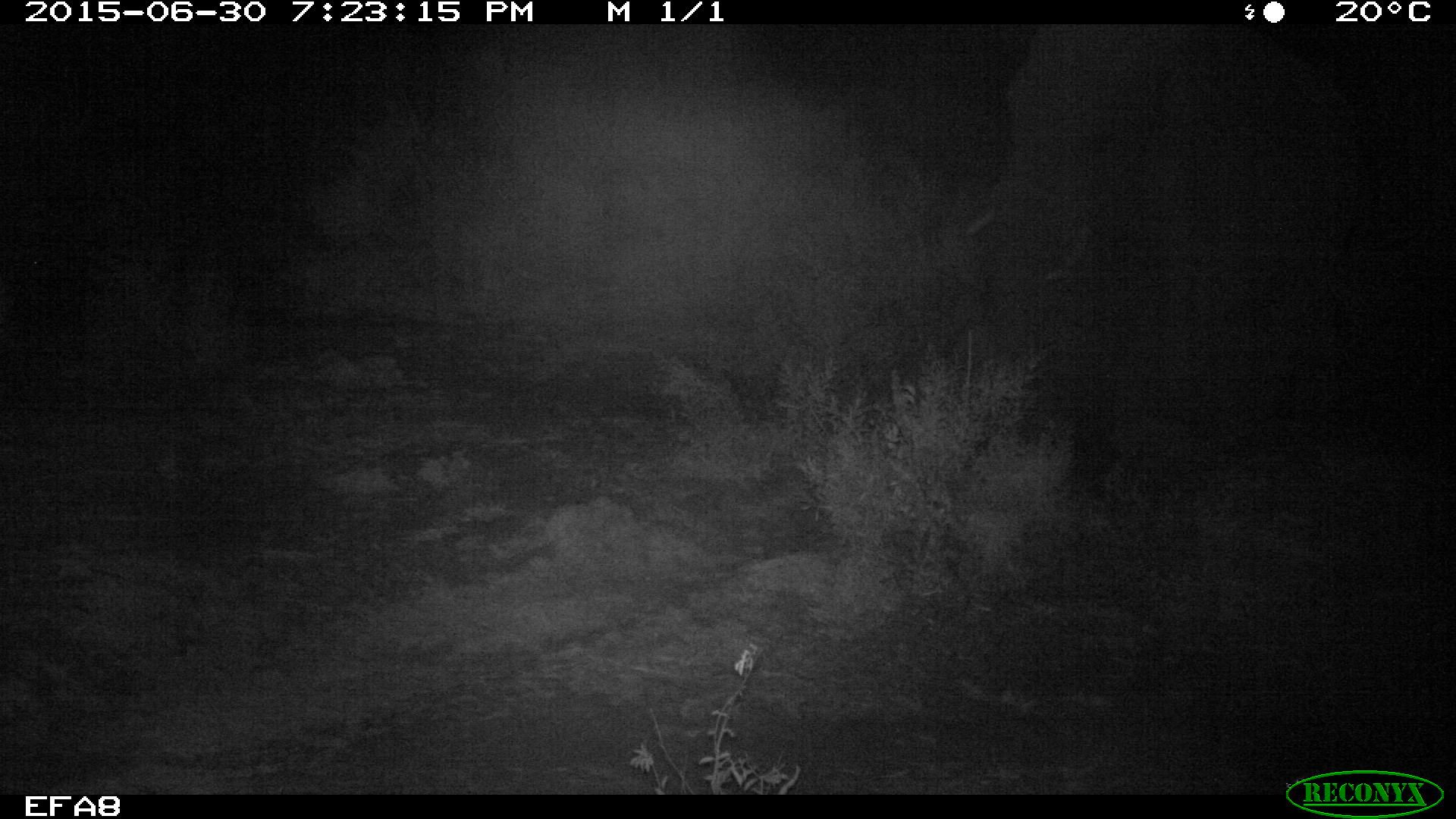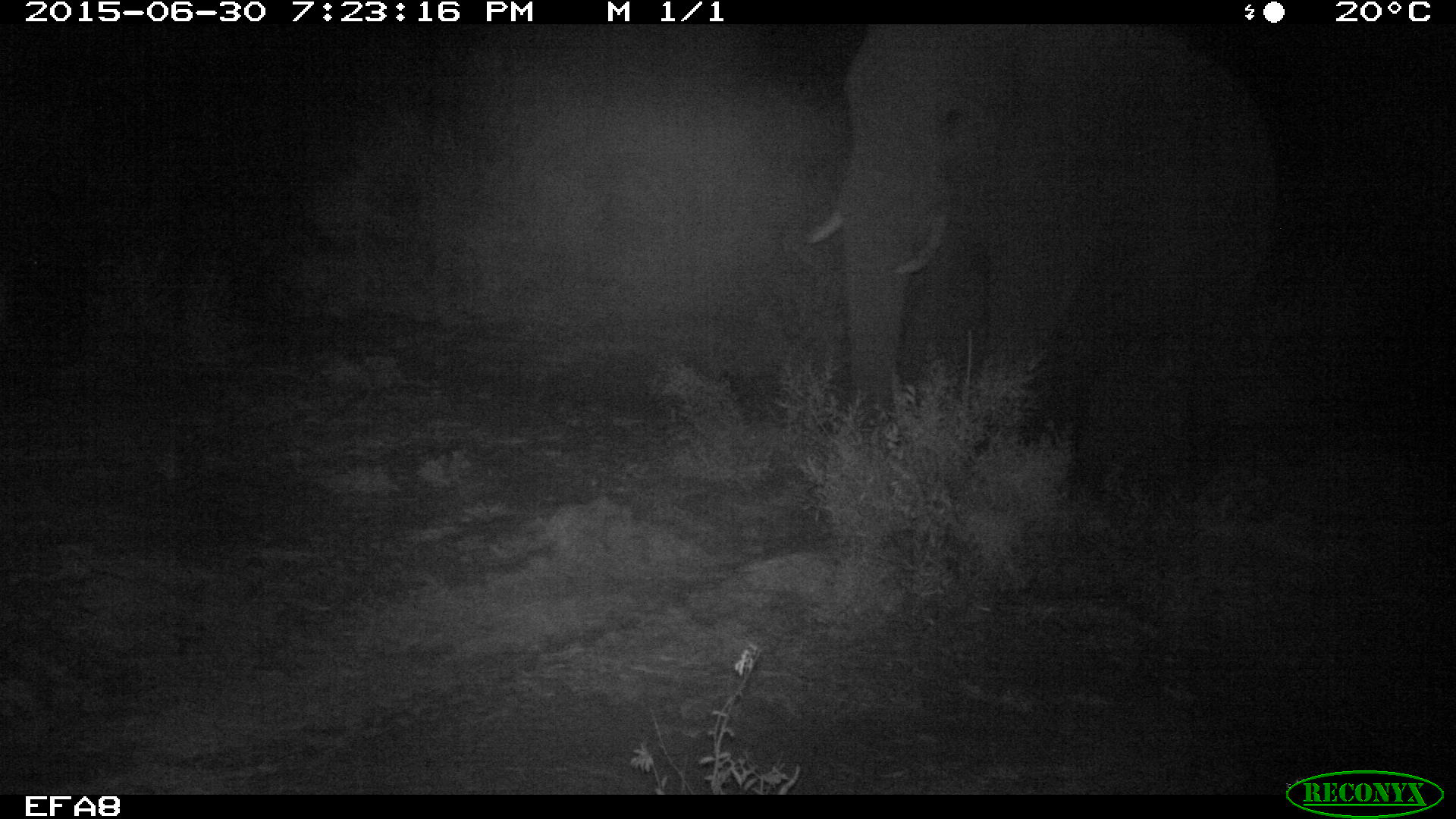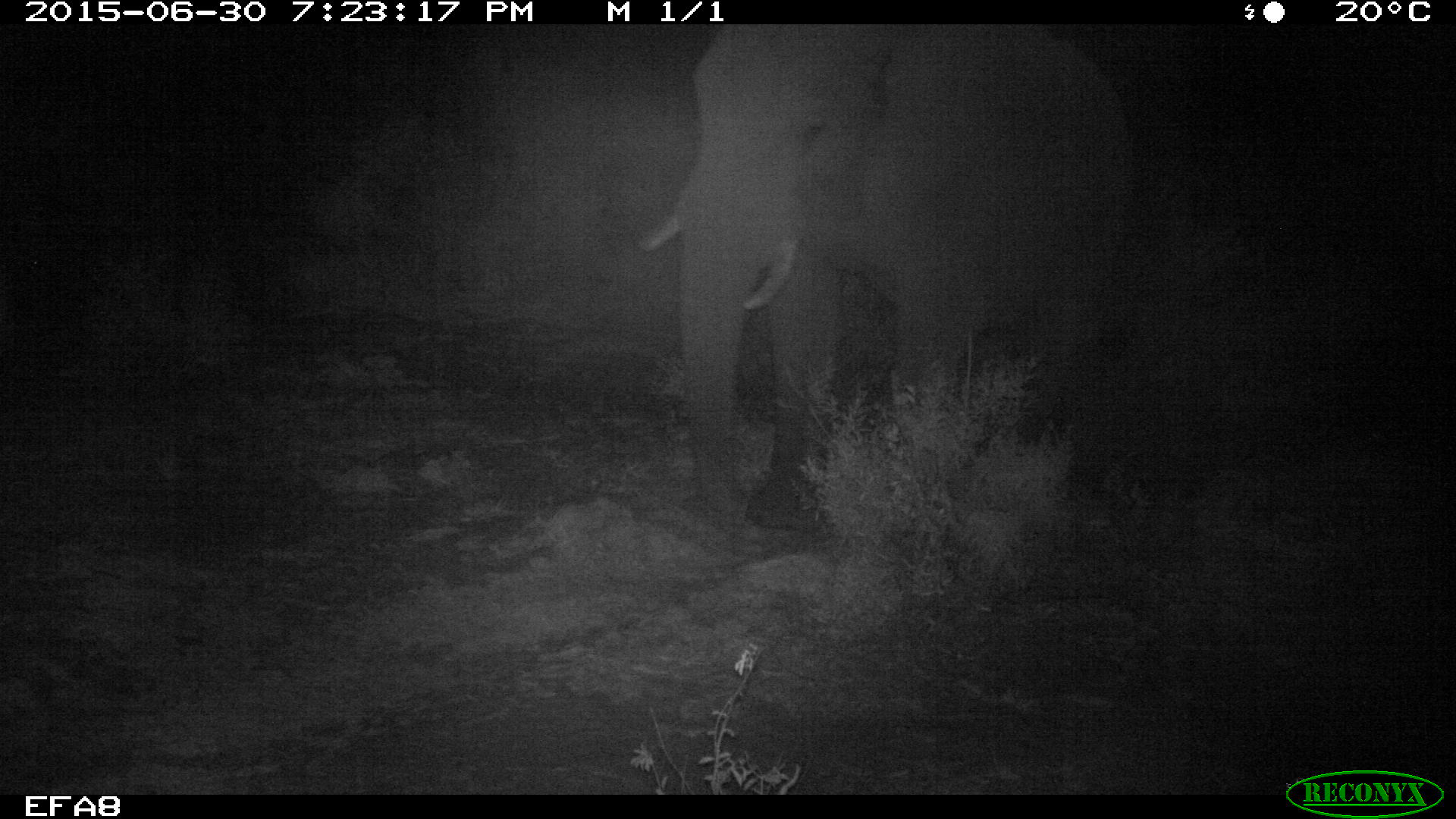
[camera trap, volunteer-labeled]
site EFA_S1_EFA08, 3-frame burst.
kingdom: Animalia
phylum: Chordata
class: Mammalia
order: Proboscidea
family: Elephantidae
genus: Loxodonta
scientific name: Loxodonta africana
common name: african bush elephant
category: elephant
Elephant (african bush elephant) (Loxodonta africana), count 1. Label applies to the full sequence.